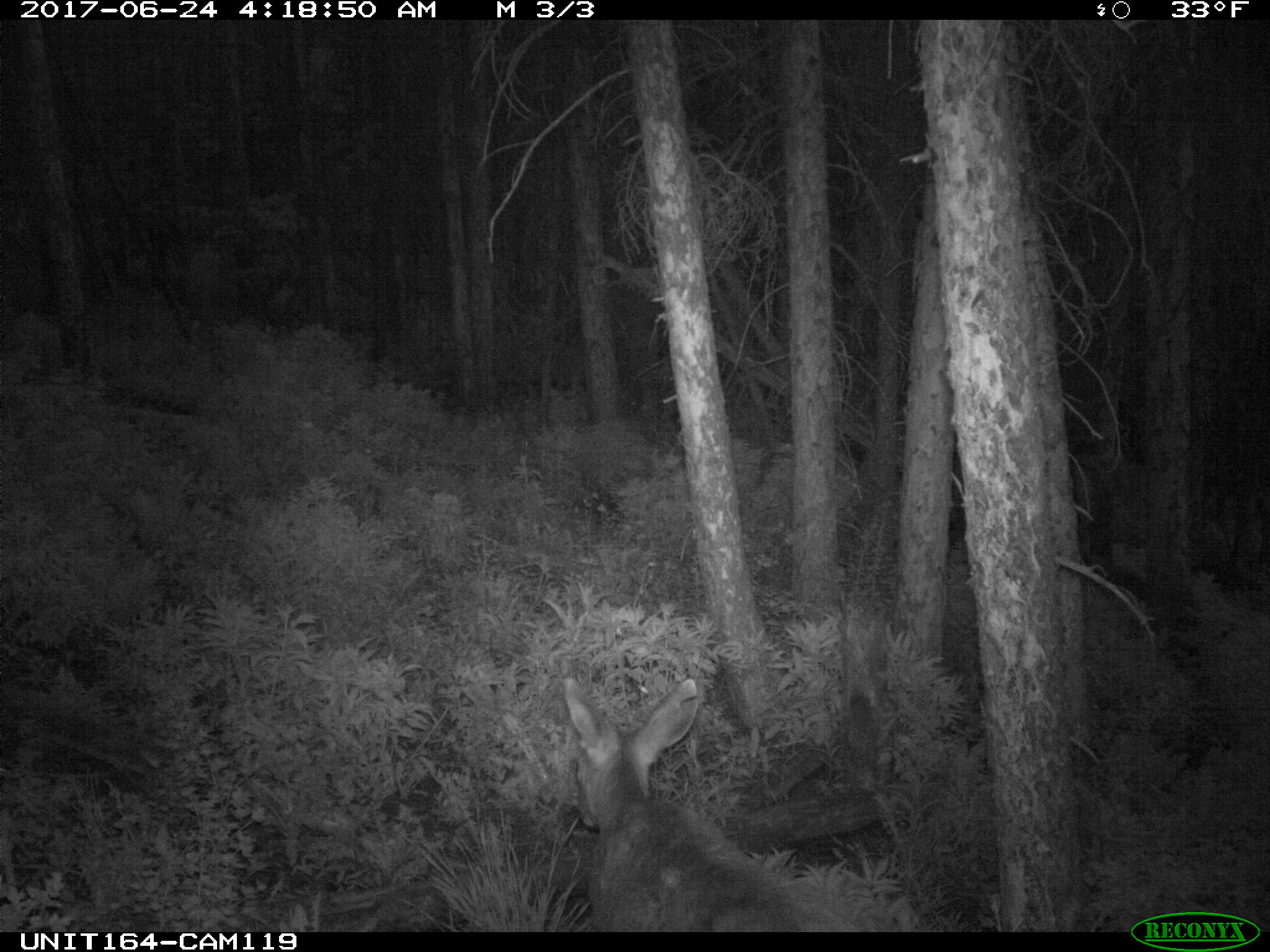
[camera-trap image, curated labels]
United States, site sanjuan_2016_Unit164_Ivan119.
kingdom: Animalia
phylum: Chordata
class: Mammalia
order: Artiodactyla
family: Cervidae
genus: Odocoileus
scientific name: Odocoileus hemionus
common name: mule deer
Odocoileus hemionus (mule deer).